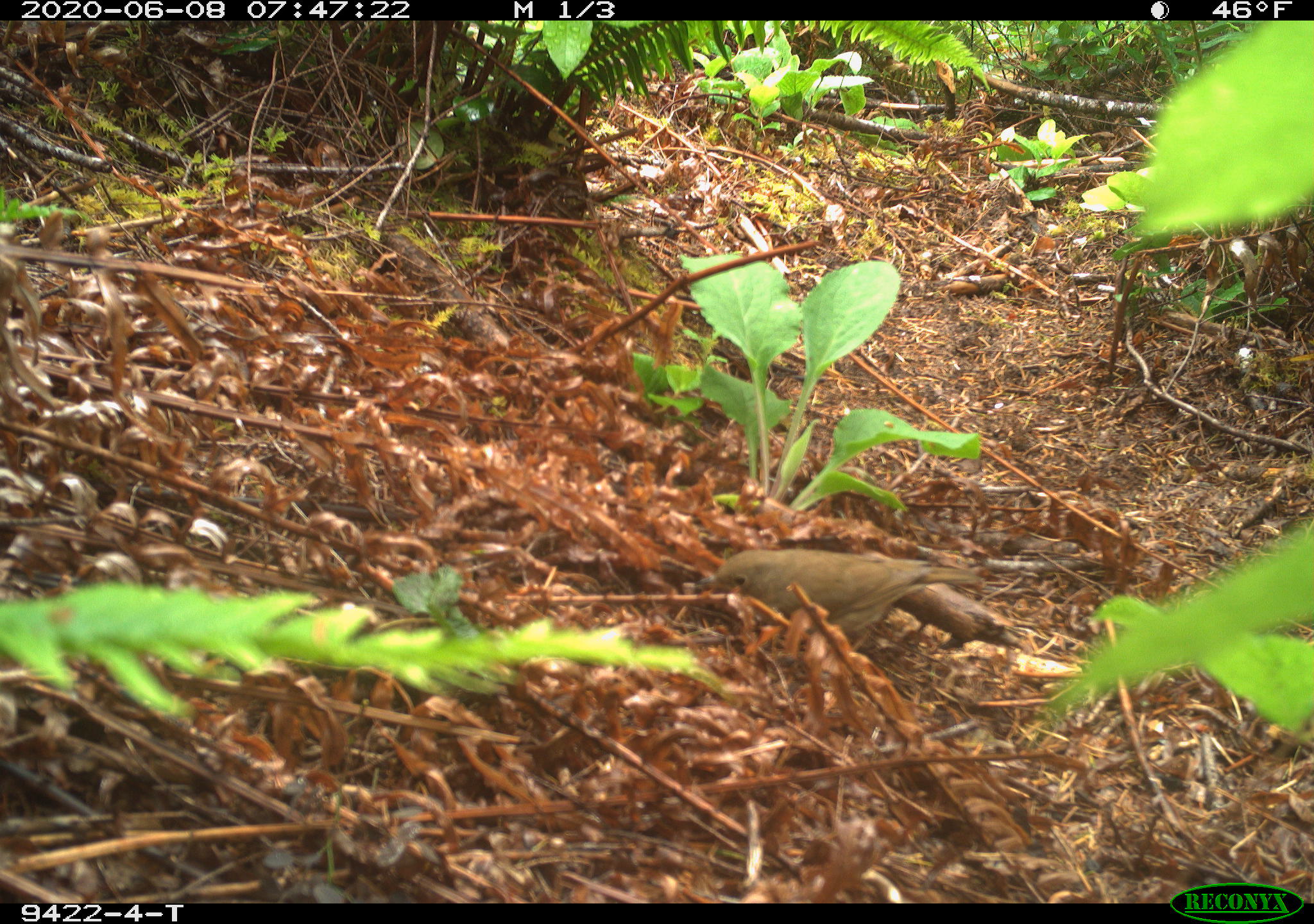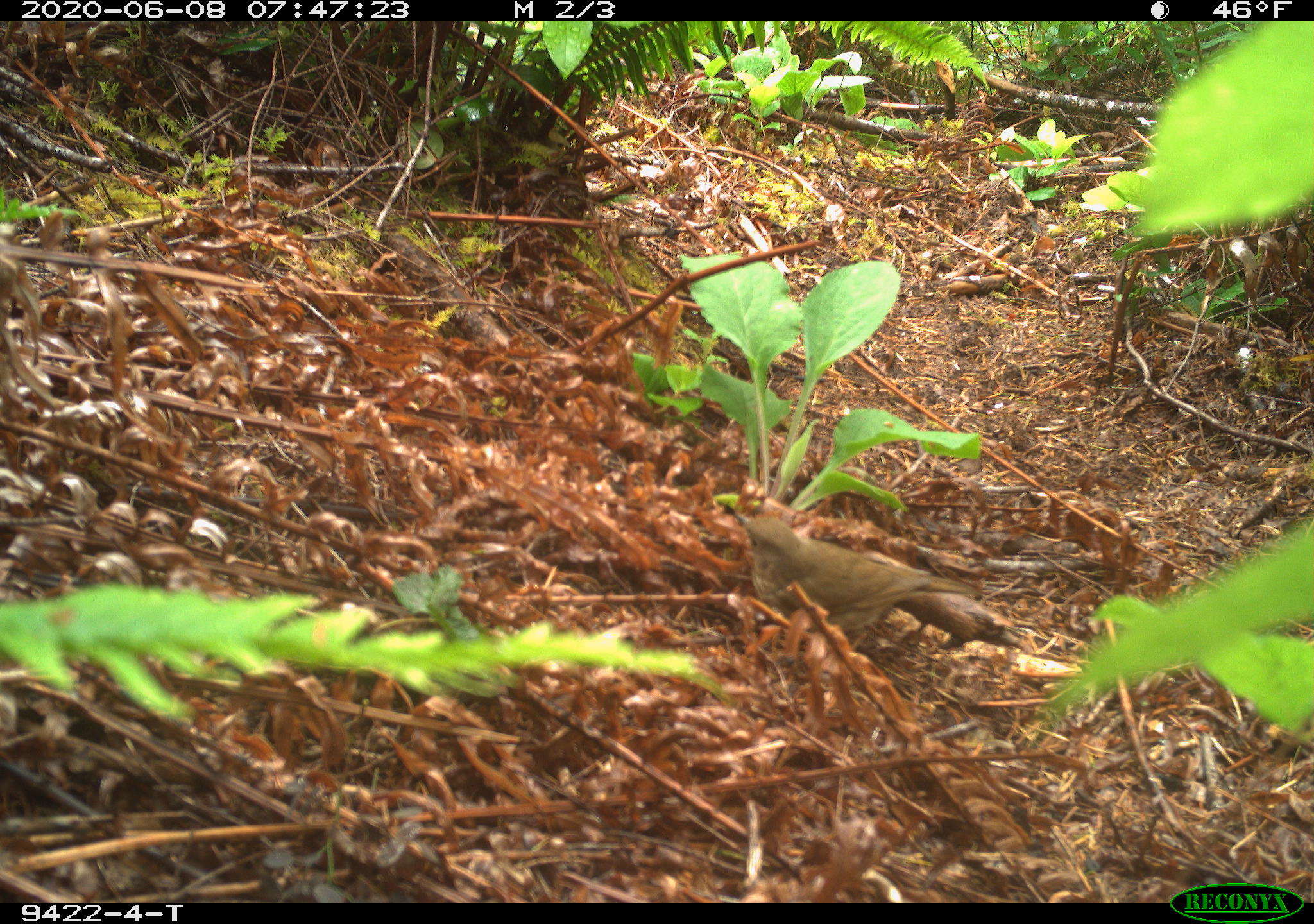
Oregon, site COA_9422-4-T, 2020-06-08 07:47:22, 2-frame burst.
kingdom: Animalia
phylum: Chordata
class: Aves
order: Passeriformes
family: Turdidae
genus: Catharus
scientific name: Catharus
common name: brown thrushes and nightingale-thrushes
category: catharus species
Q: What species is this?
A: Catharus species (brown thrushes and nightingale-thrushes) (Catharus).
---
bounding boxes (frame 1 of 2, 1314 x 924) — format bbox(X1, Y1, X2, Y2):
catharus species: bbox(691, 540, 994, 681)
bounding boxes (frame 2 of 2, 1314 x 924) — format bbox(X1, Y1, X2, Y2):
catharus species: bbox(722, 500, 992, 673)